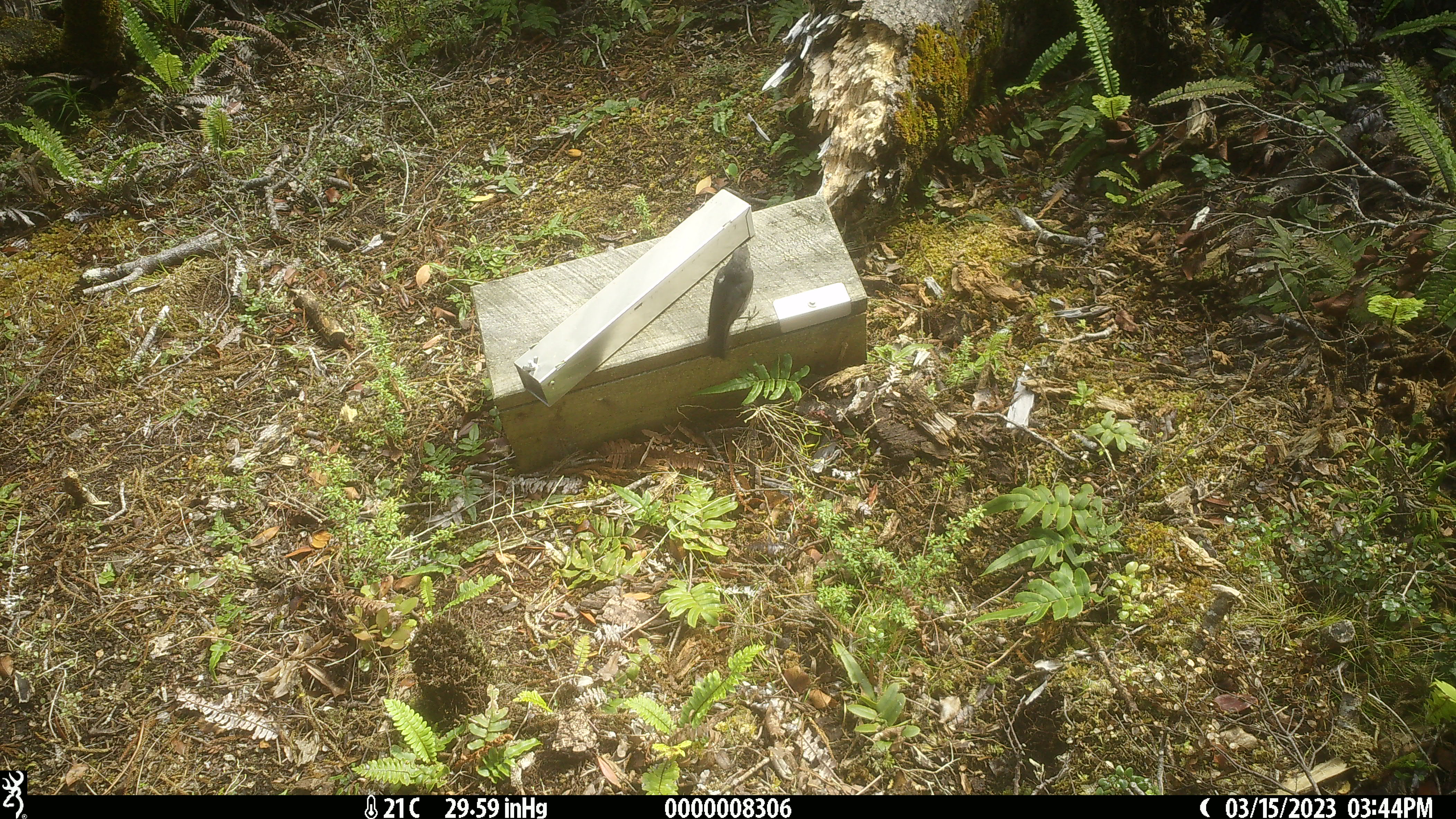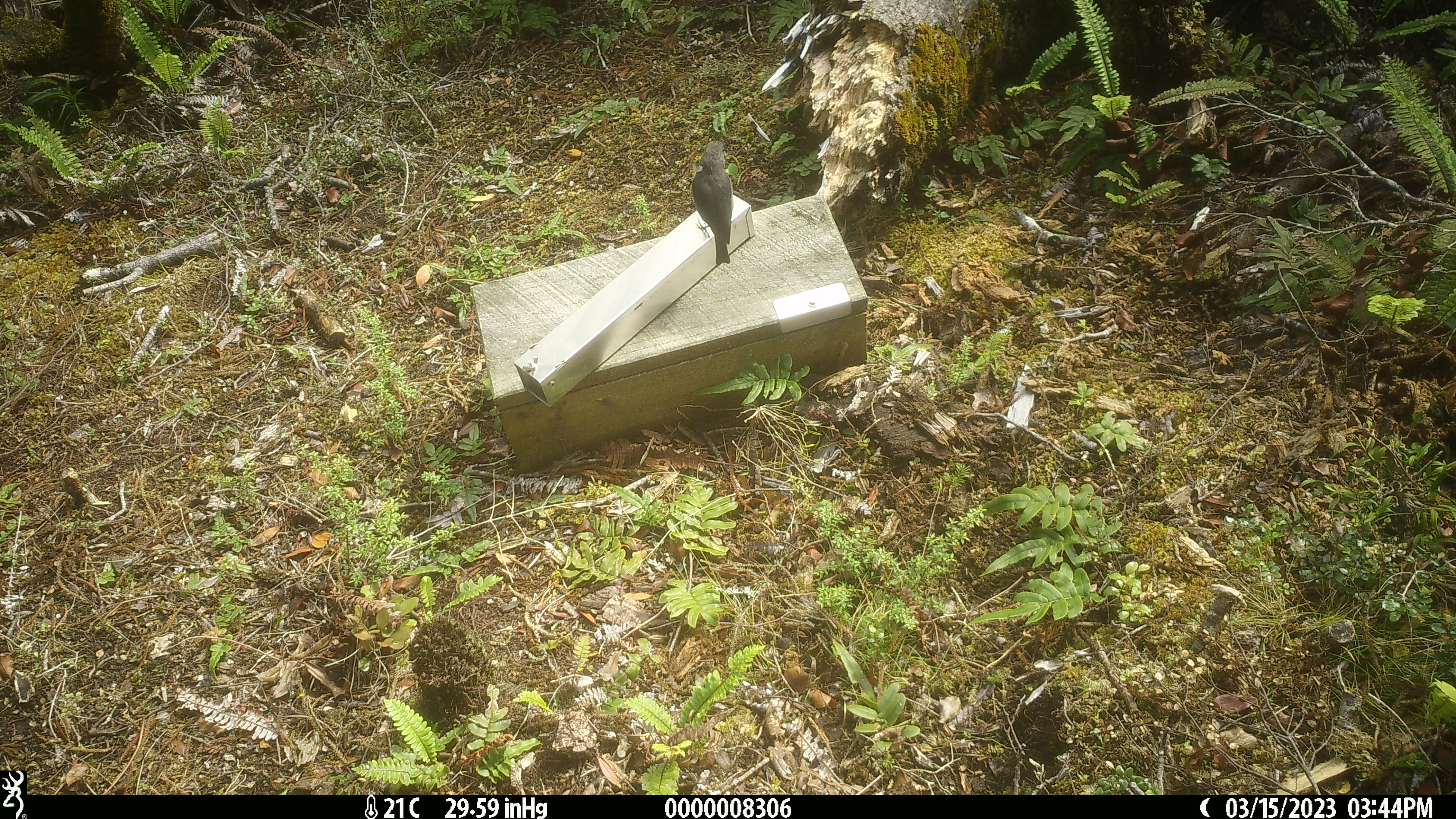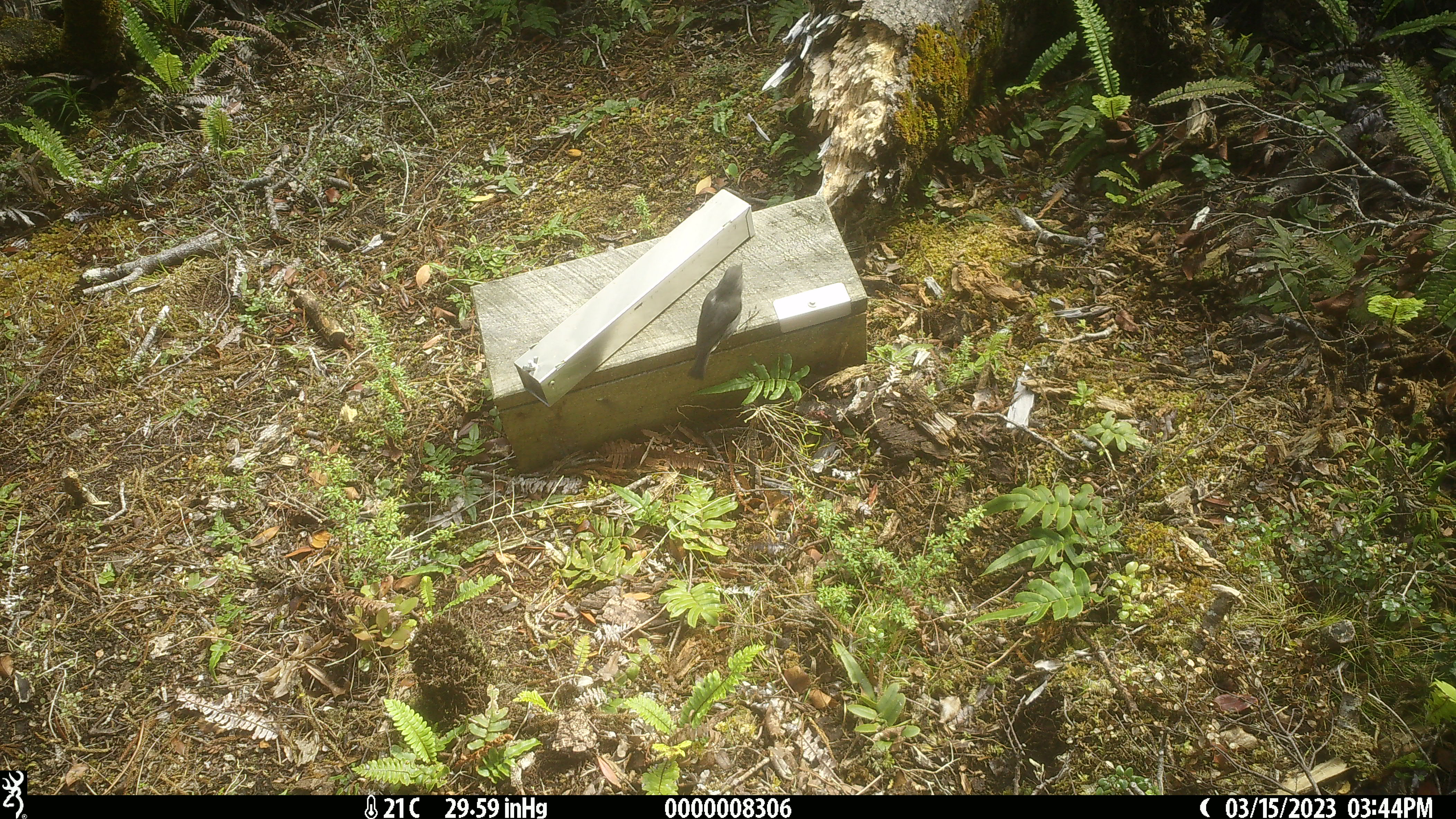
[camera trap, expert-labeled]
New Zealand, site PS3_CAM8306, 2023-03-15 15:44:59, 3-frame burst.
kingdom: Animalia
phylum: Chordata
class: Aves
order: Passeriformes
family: Petroicidae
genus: Petroica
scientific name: Petroica australis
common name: new zealand robin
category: robin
Robin (new zealand robin) (Petroica australis).